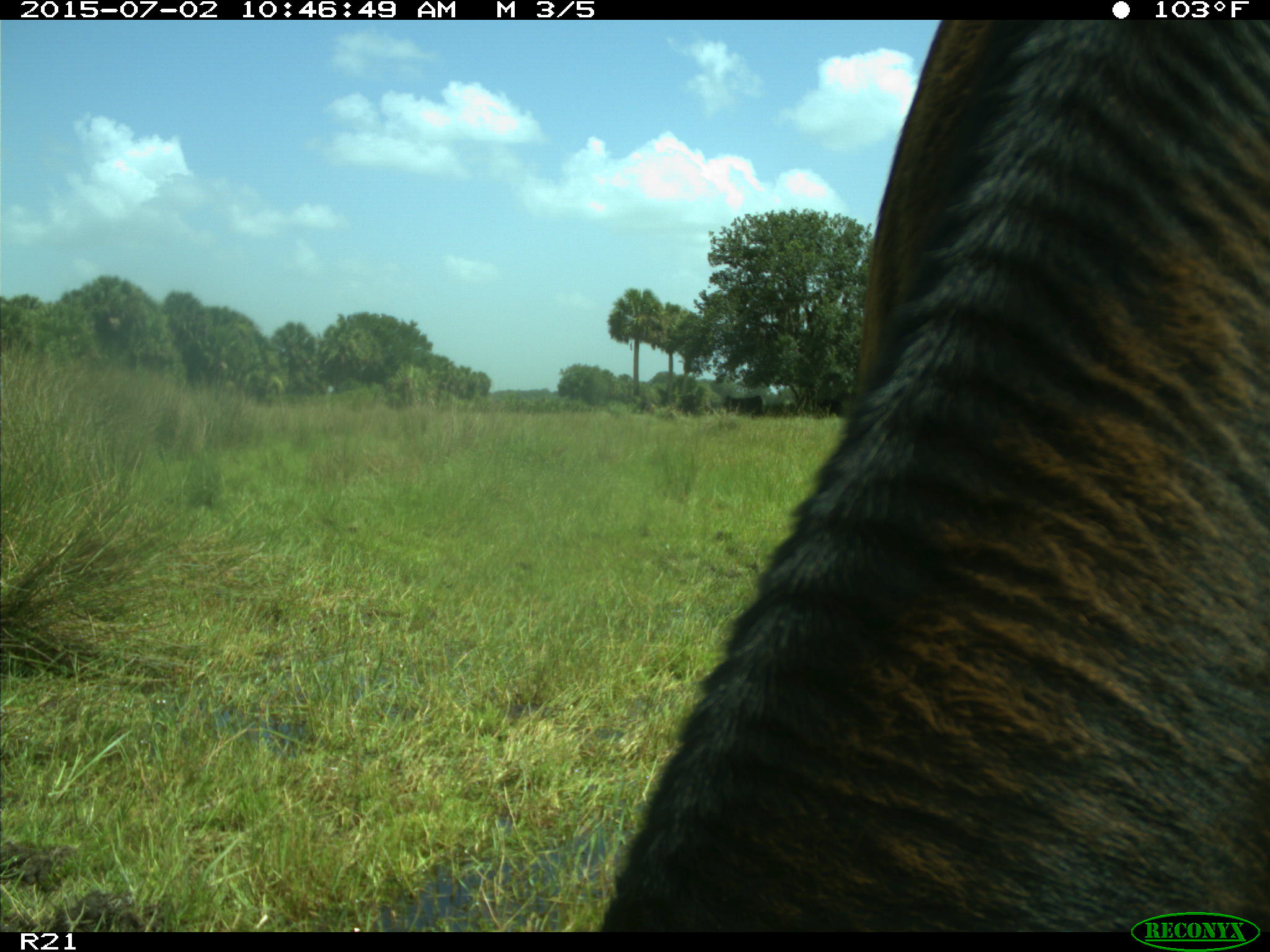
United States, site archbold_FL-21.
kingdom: Animalia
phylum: Chordata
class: Mammalia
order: Artiodactyla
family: Bovidae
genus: Bos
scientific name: Bos taurus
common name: domestic cow